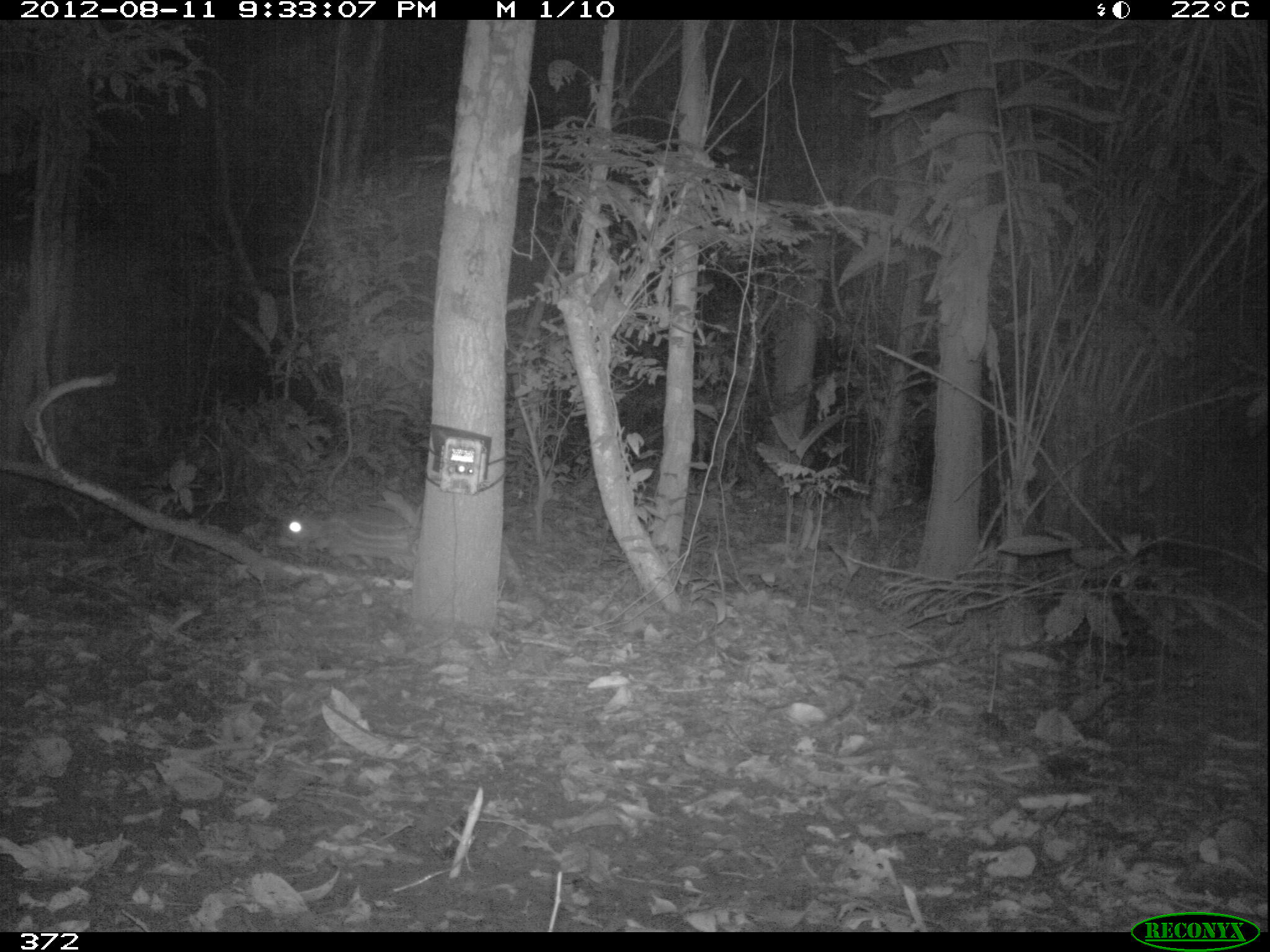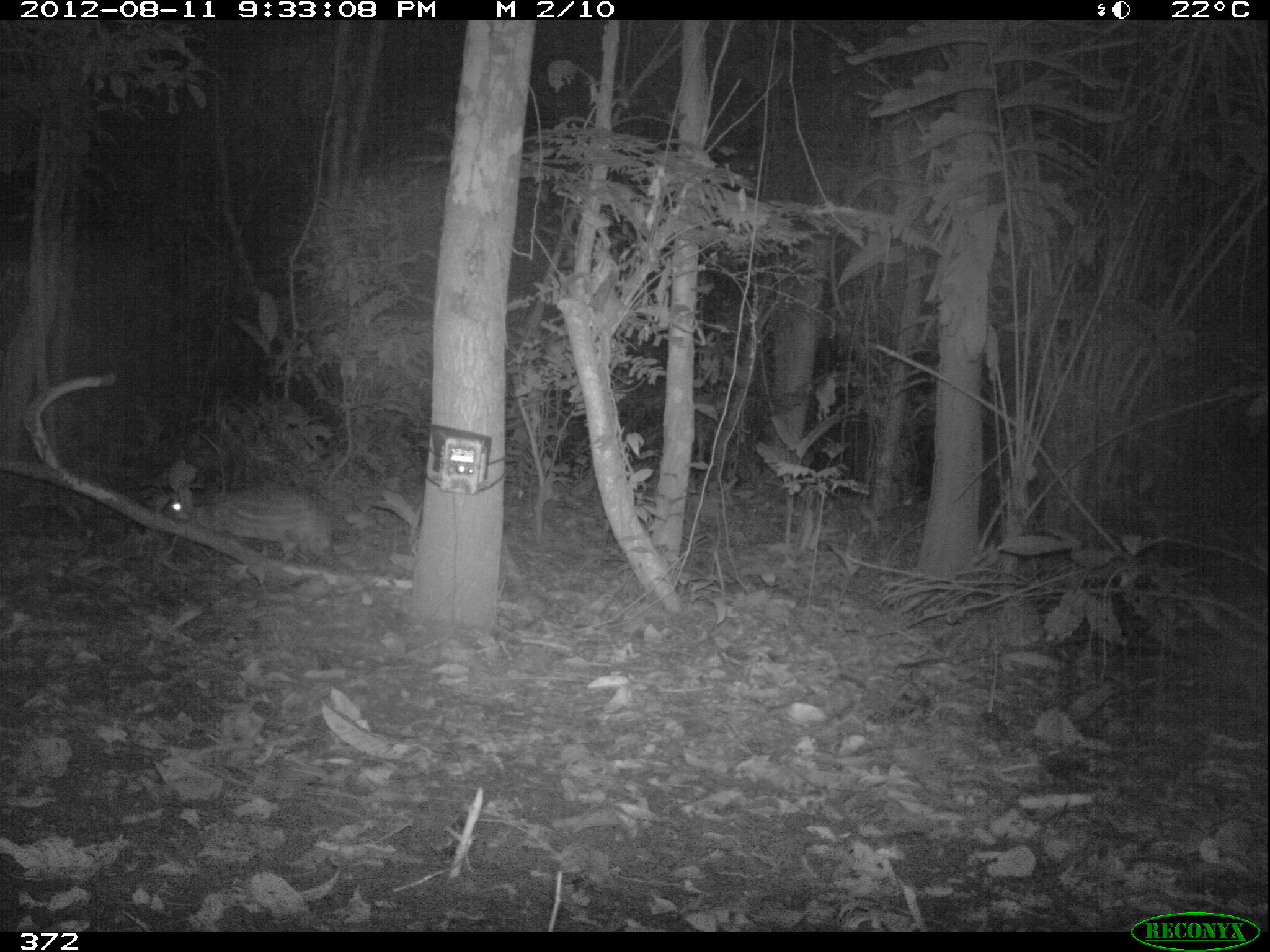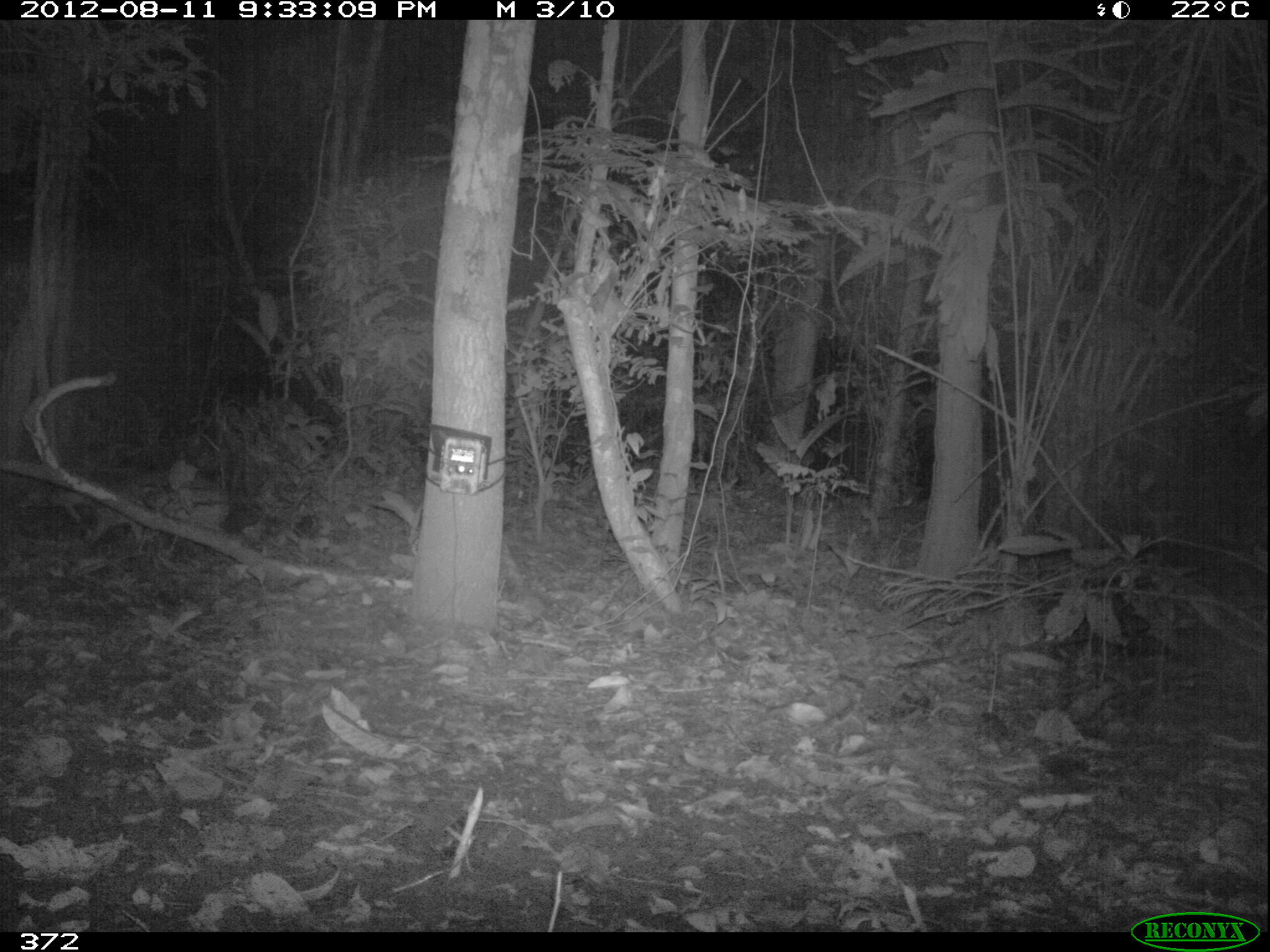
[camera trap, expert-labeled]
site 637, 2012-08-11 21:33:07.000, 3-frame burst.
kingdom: Animalia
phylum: Chordata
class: Mammalia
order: Rodentia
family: Cuniculidae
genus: Cuniculus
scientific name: Cuniculus paca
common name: spotted paca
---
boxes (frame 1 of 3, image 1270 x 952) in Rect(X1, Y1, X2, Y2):
cuniculus paca: Rect(275, 512, 414, 565)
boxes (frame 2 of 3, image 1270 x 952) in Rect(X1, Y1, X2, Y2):
cuniculus paca: Rect(166, 483, 323, 547)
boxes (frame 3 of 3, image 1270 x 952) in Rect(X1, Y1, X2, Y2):
cuniculus paca: Rect(15, 468, 230, 547)